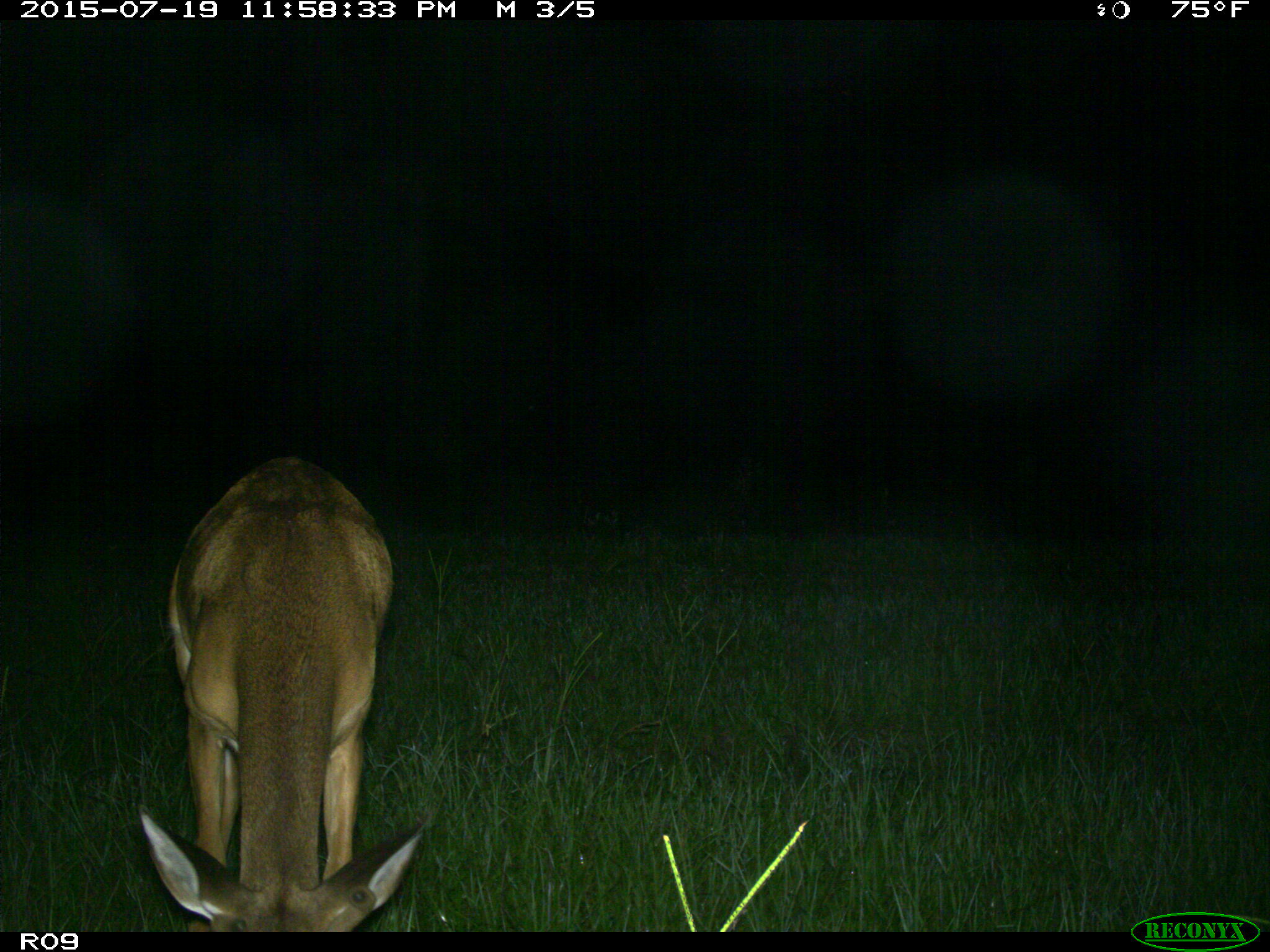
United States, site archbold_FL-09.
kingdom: Animalia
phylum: Chordata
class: Mammalia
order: Artiodactyla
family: Cervidae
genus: Odocoileus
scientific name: Odocoileus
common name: deer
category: unidentified deer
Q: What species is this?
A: Unidentified deer (deer) (Odocoileus).